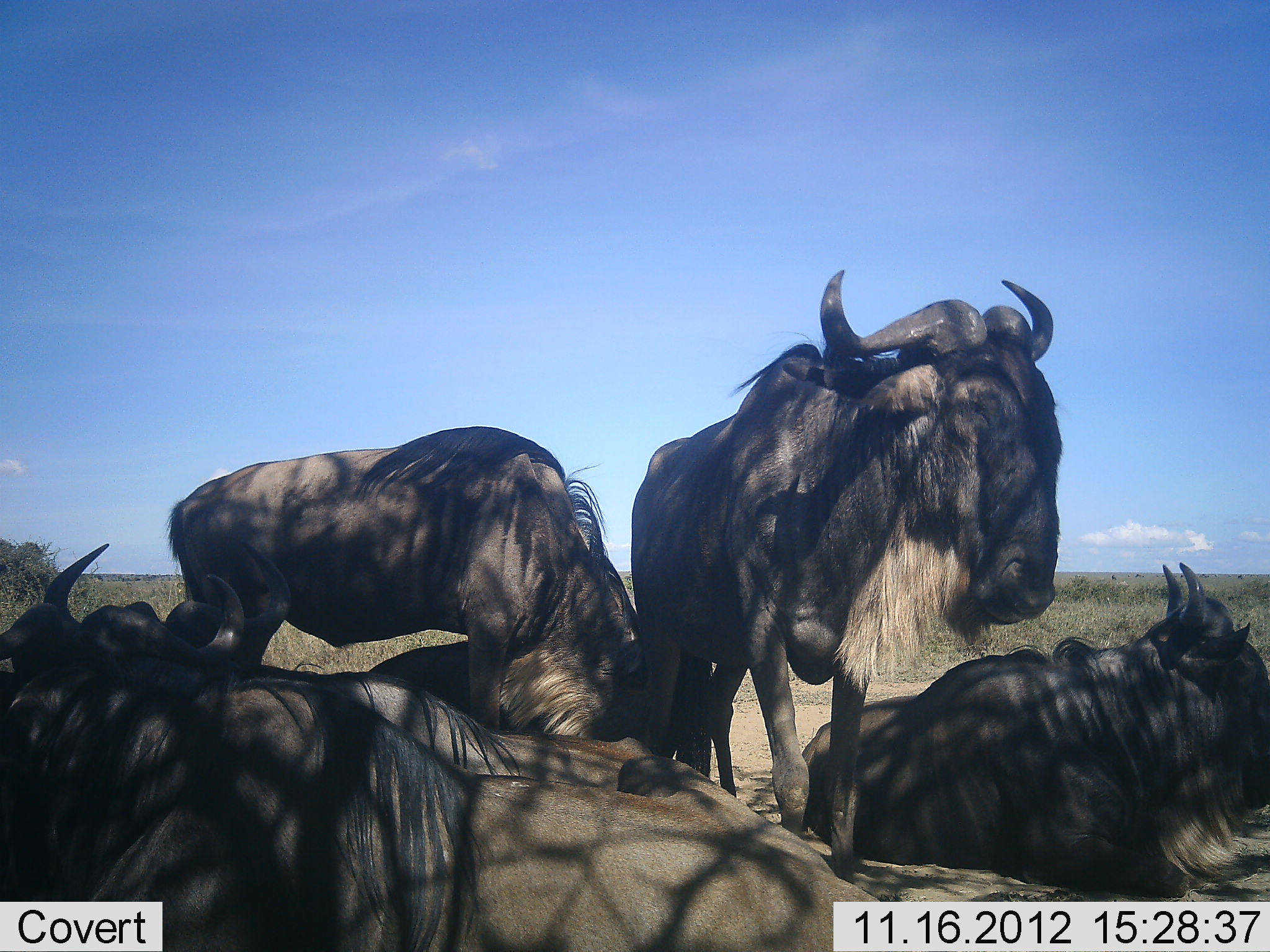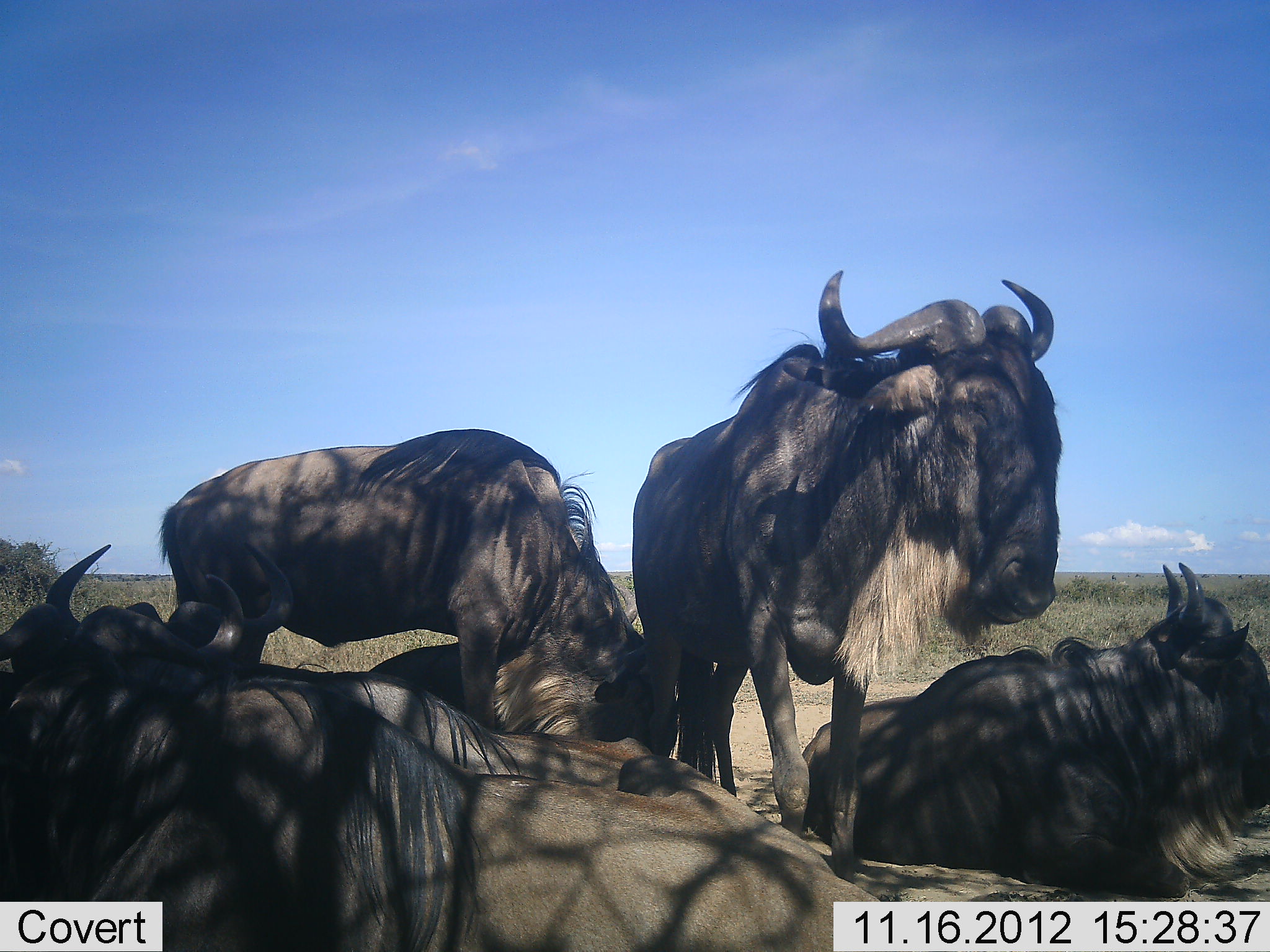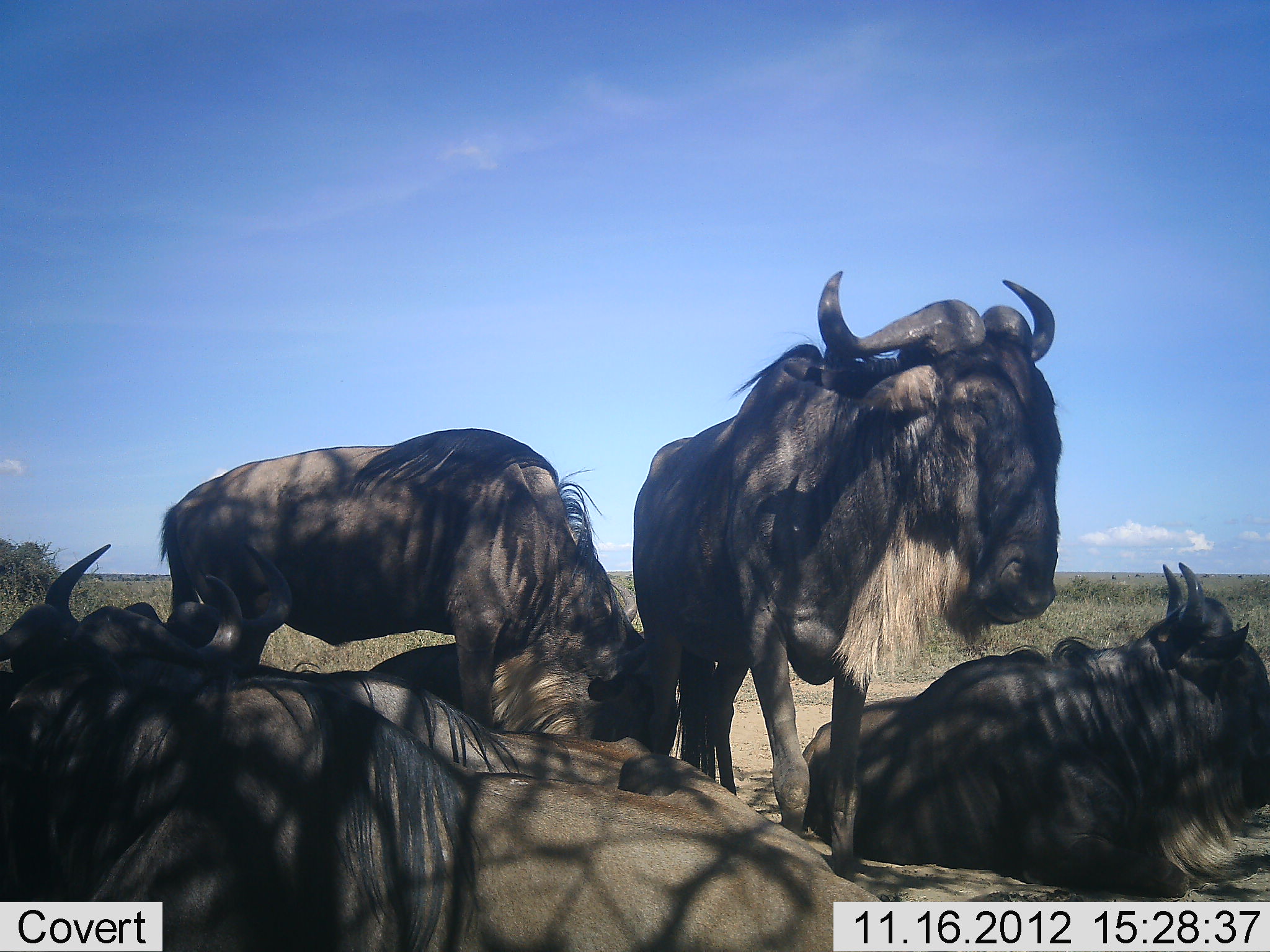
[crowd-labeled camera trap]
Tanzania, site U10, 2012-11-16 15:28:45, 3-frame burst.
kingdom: Animalia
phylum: Chordata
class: Mammalia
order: Artiodactyla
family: Bovidae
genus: Connochaetes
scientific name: Connochaetes taurinus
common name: blue wildebeest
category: wildebeest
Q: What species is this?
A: Wildebeest (blue wildebeest) (Connochaetes taurinus).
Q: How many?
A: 6.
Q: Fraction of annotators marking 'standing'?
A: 60%.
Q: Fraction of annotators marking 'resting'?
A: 90%.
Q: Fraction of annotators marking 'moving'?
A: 0%.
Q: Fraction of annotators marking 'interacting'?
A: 10%.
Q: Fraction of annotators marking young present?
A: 0%.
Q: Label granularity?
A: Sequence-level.